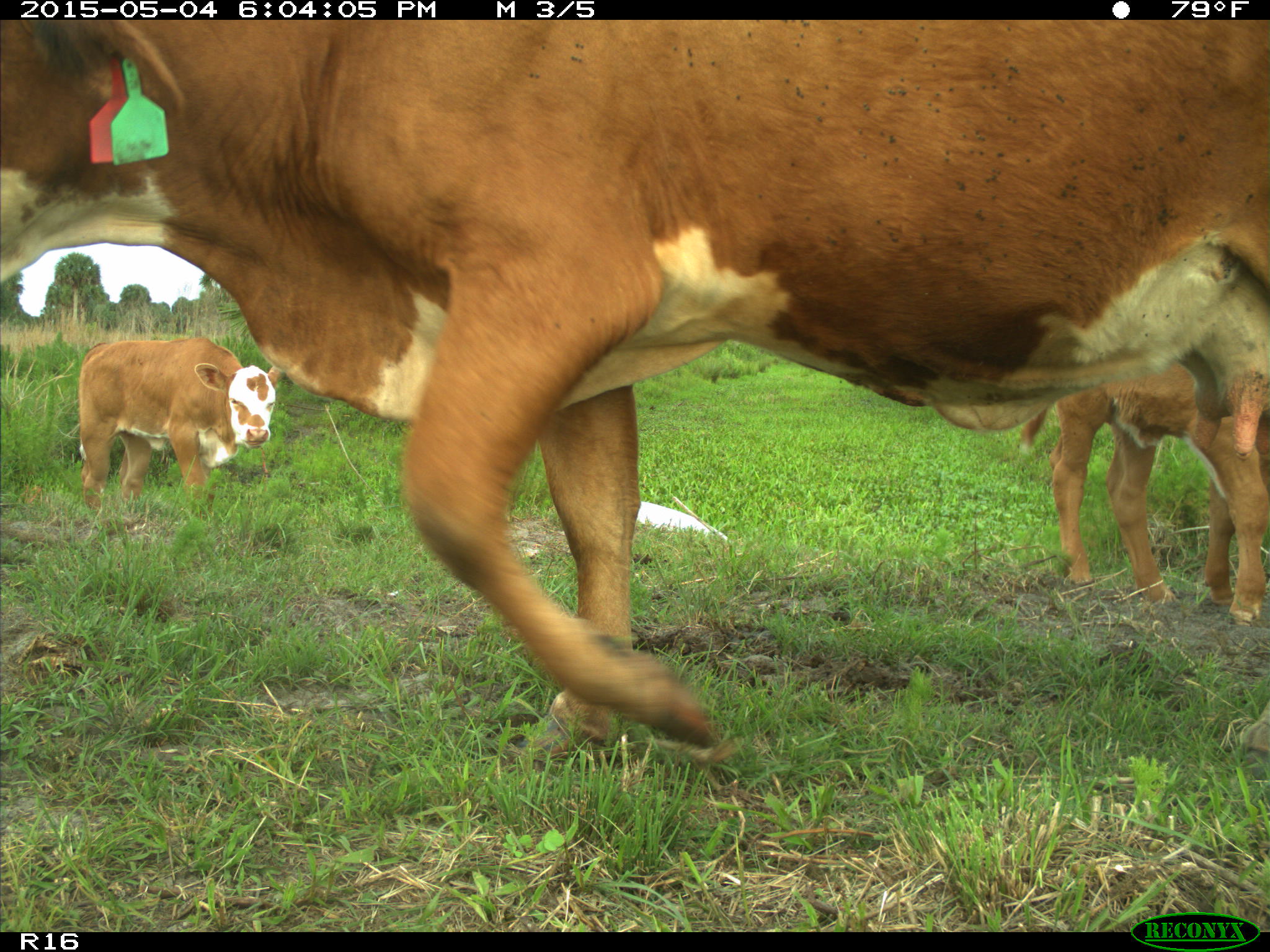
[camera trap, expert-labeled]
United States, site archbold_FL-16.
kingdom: Animalia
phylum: Chordata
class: Mammalia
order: Artiodactyla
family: Bovidae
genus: Bos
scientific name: Bos taurus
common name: domestic cow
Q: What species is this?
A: Bos taurus (domestic cow).